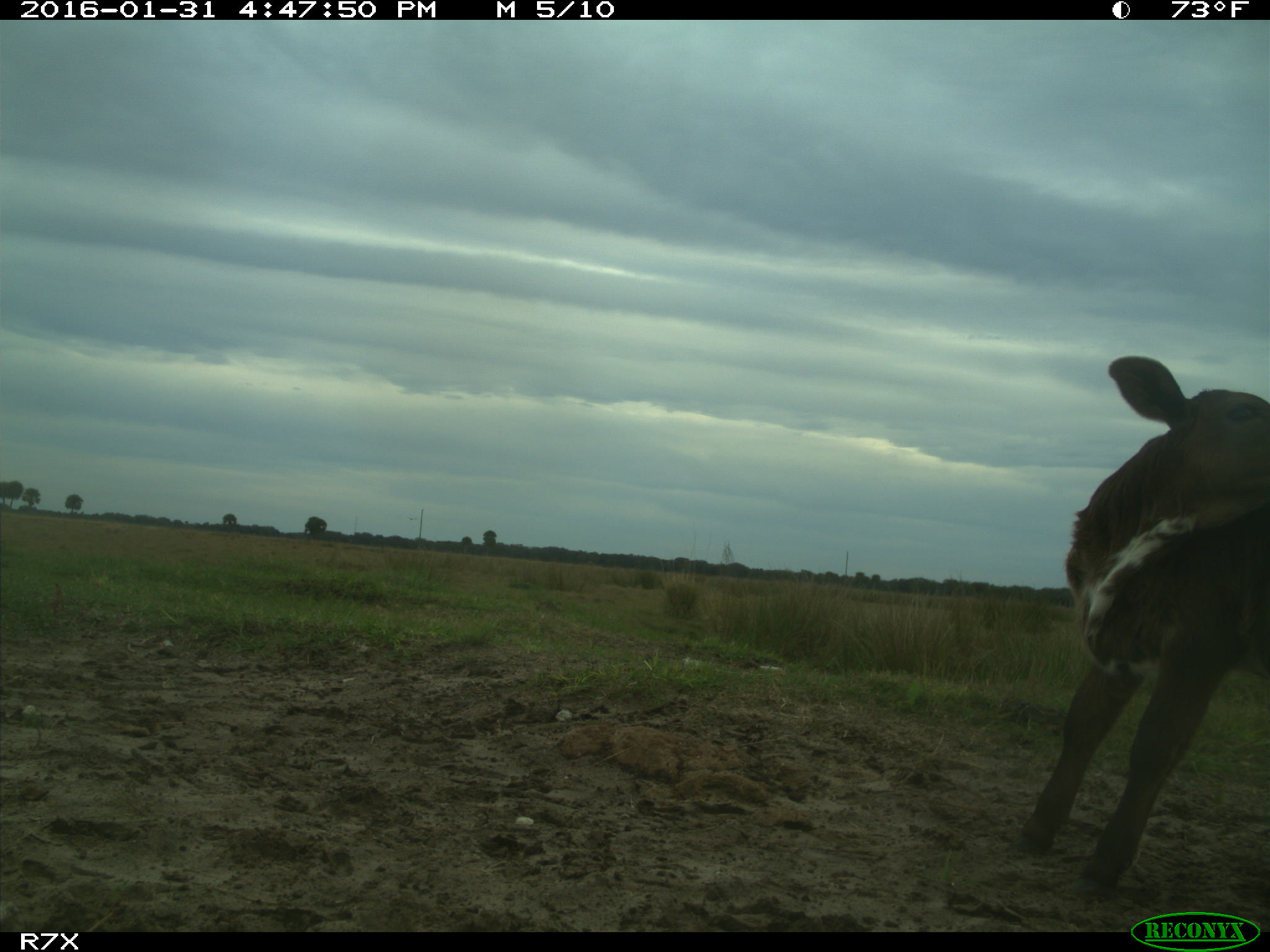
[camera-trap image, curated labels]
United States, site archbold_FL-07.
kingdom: Animalia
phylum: Chordata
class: Mammalia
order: Artiodactyla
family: Bovidae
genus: Bos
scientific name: Bos taurus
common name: domestic cow